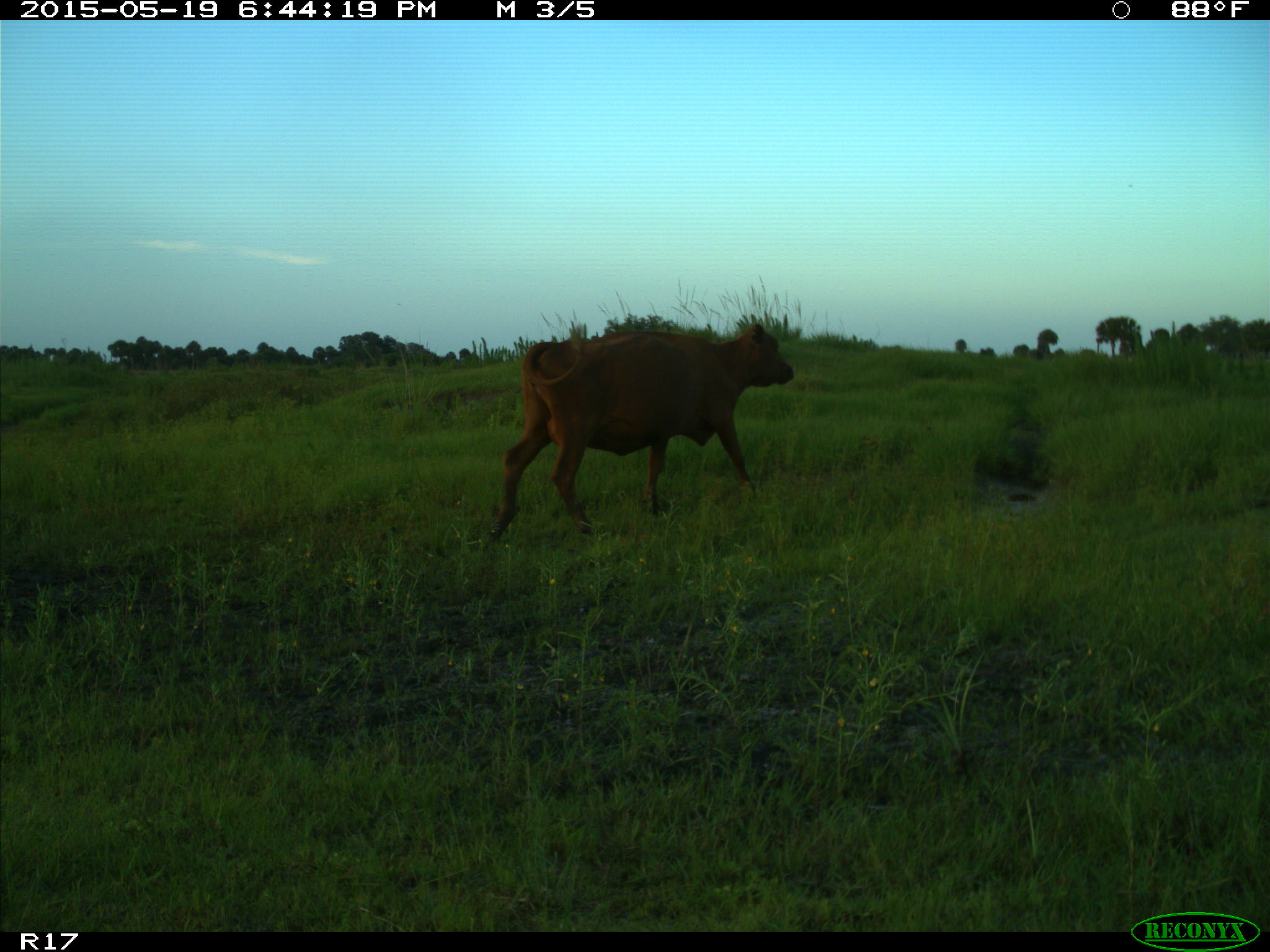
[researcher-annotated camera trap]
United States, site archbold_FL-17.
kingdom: Animalia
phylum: Chordata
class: Mammalia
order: Artiodactyla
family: Bovidae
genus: Bos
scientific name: Bos taurus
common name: domestic cow